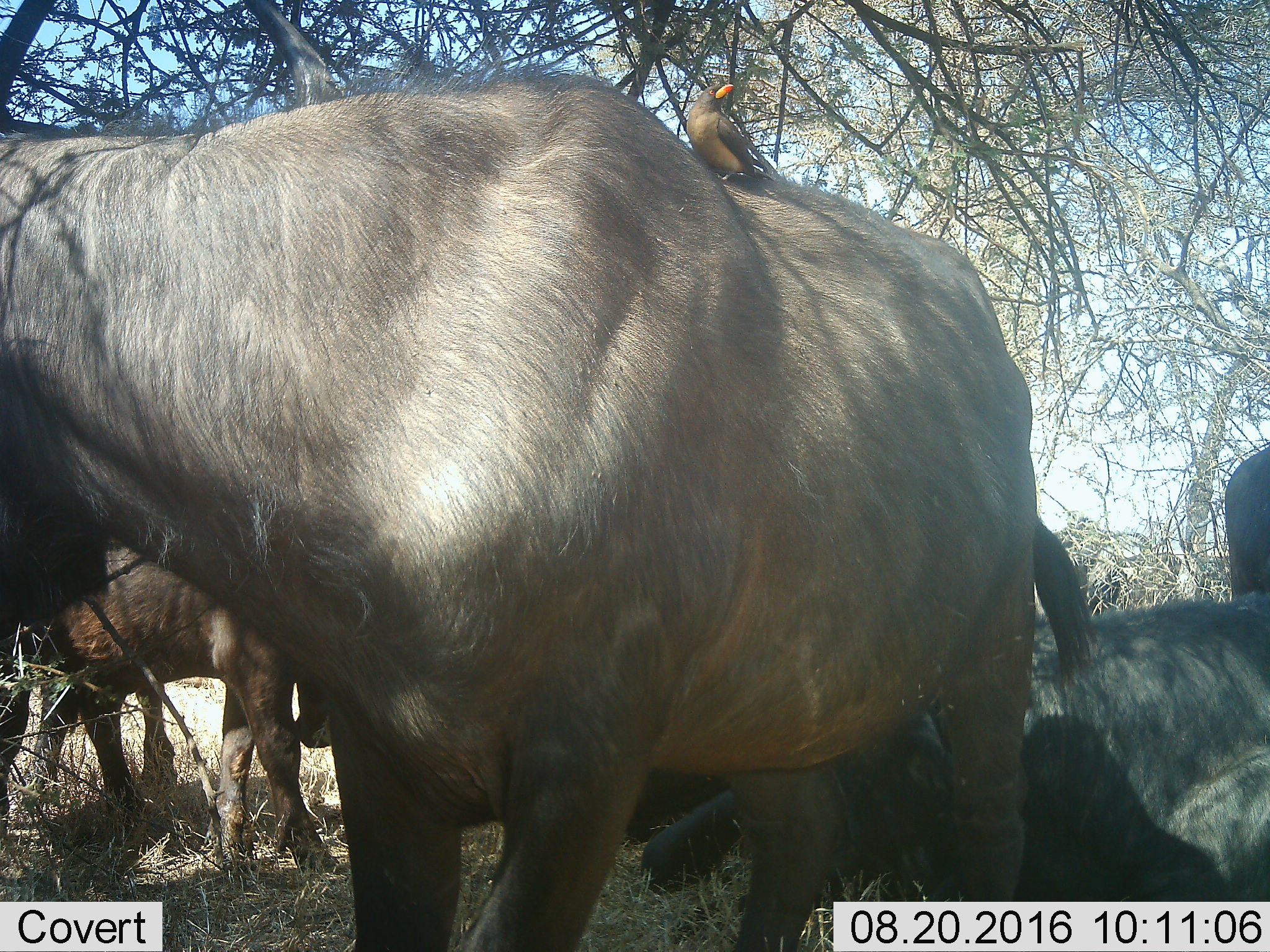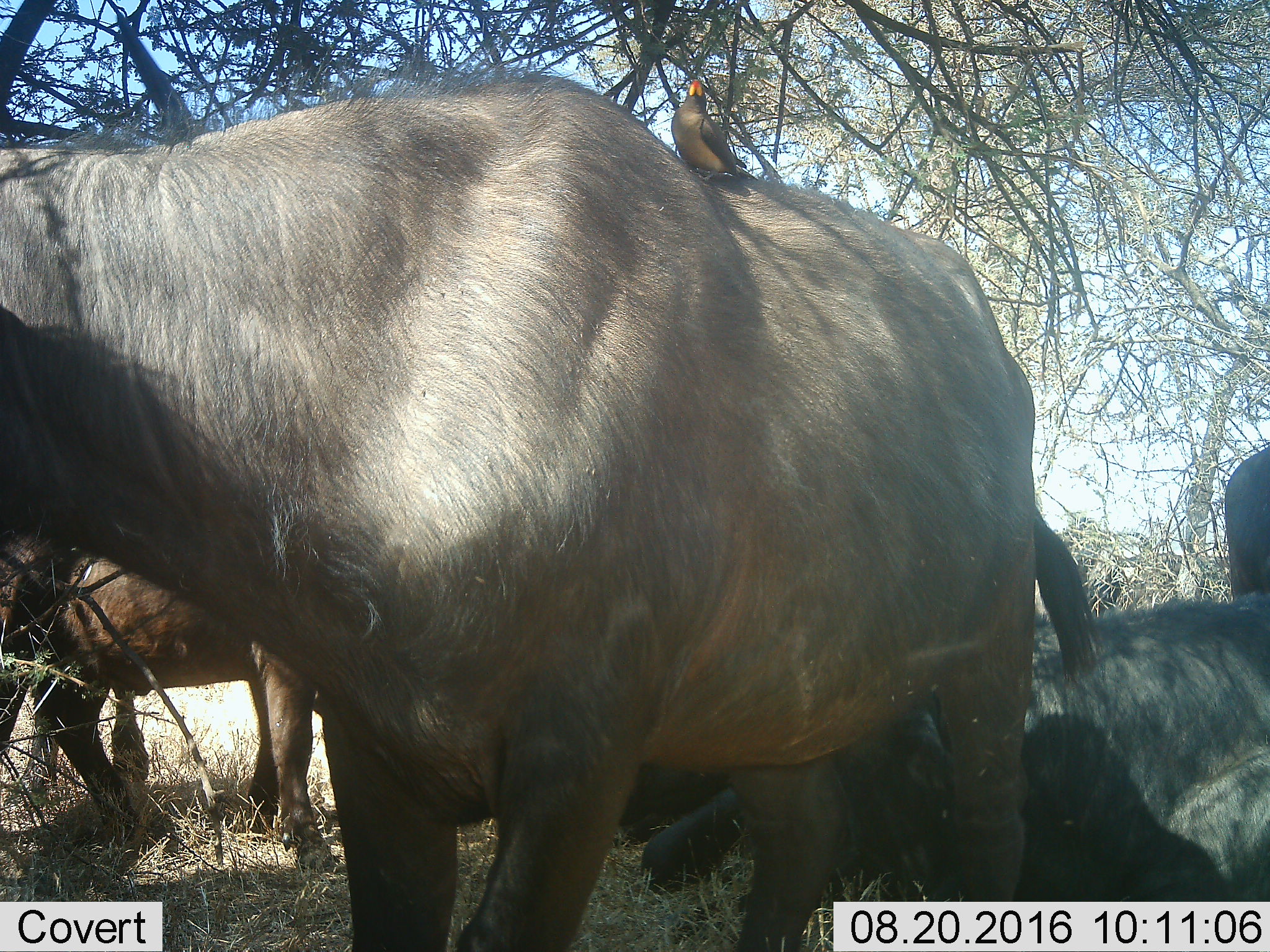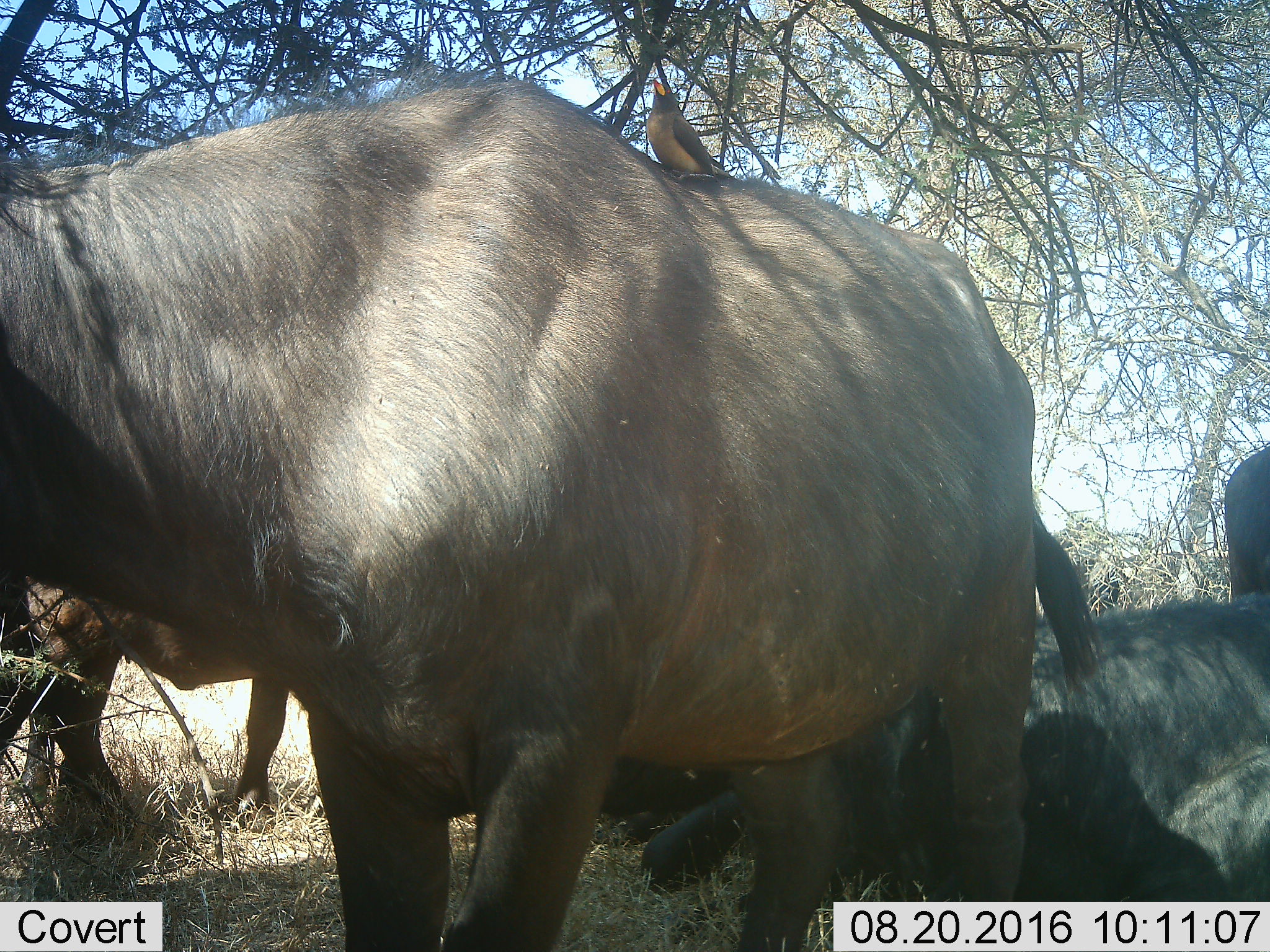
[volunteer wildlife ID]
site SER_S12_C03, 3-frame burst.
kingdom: Animalia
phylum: Chordata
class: Mammalia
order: Artiodactyla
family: Bovidae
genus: Syncerus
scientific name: Syncerus caffer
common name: african buffalo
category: buffalo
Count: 6.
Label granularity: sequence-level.